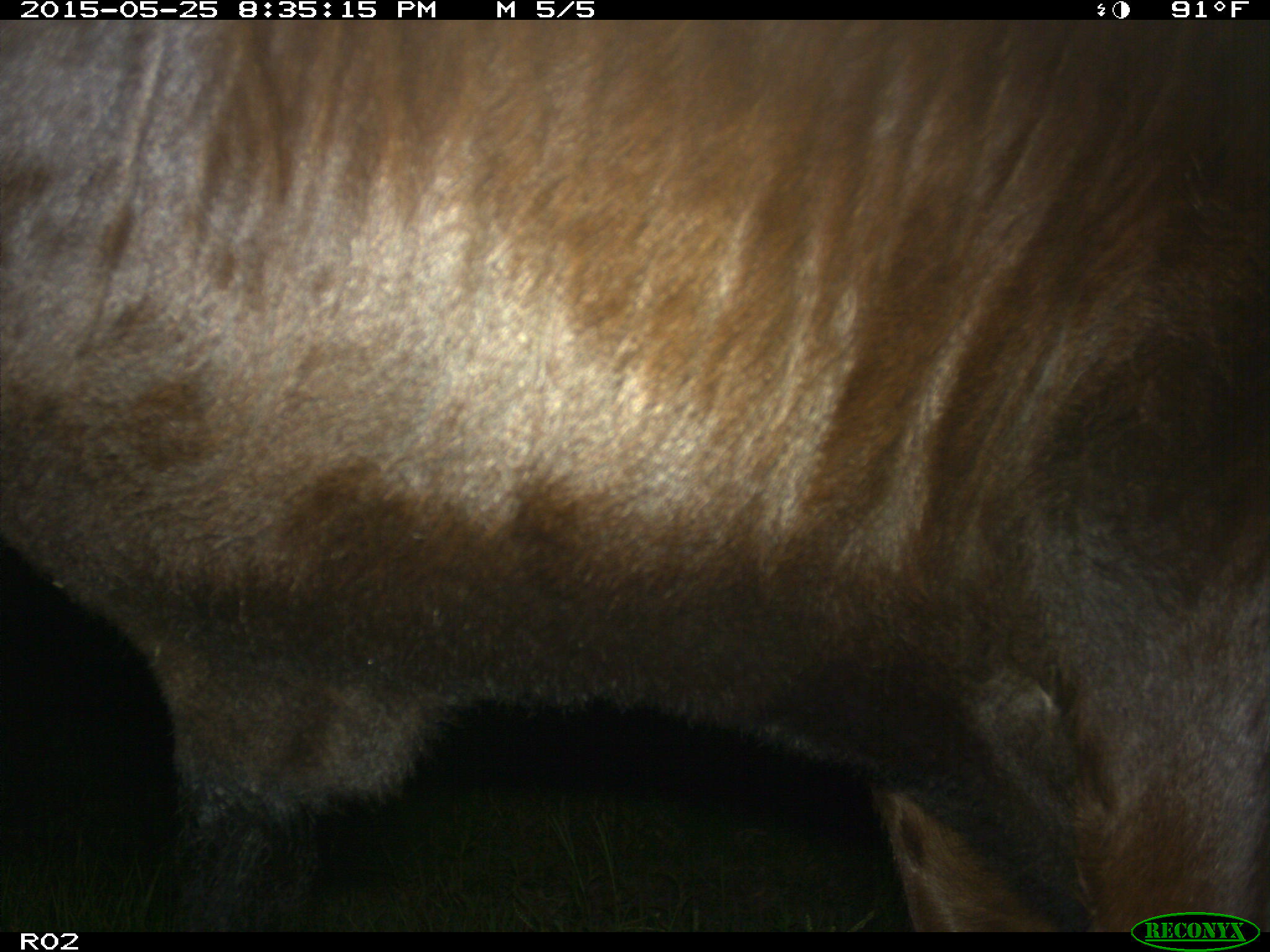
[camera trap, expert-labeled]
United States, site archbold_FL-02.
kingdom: Animalia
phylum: Chordata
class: Mammalia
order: Artiodactyla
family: Bovidae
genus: Bos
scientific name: Bos taurus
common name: domestic cow